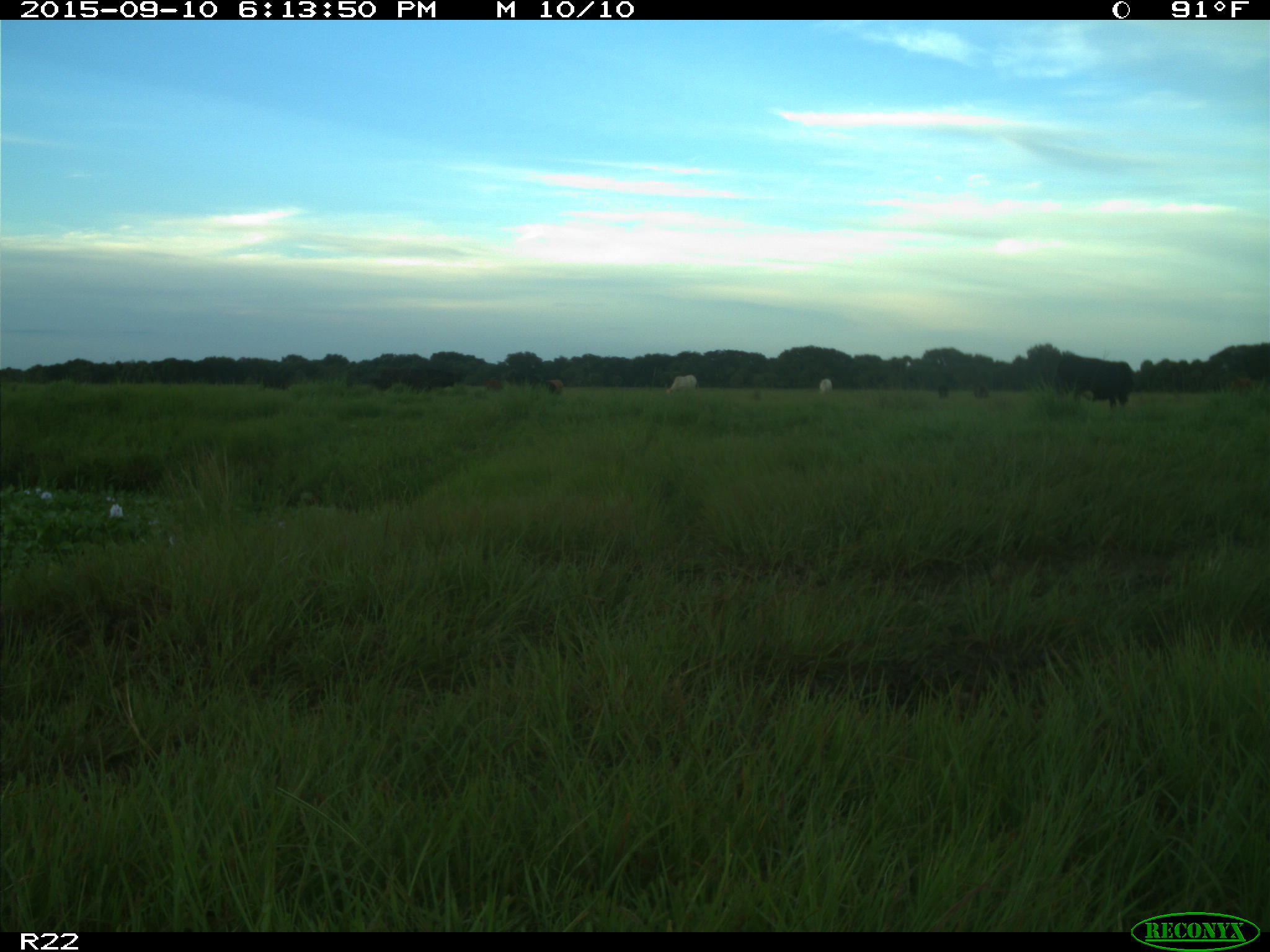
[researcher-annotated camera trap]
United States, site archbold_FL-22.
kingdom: Animalia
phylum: Chordata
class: Mammalia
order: Artiodactyla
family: Bovidae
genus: Bos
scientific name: Bos taurus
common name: domestic cow